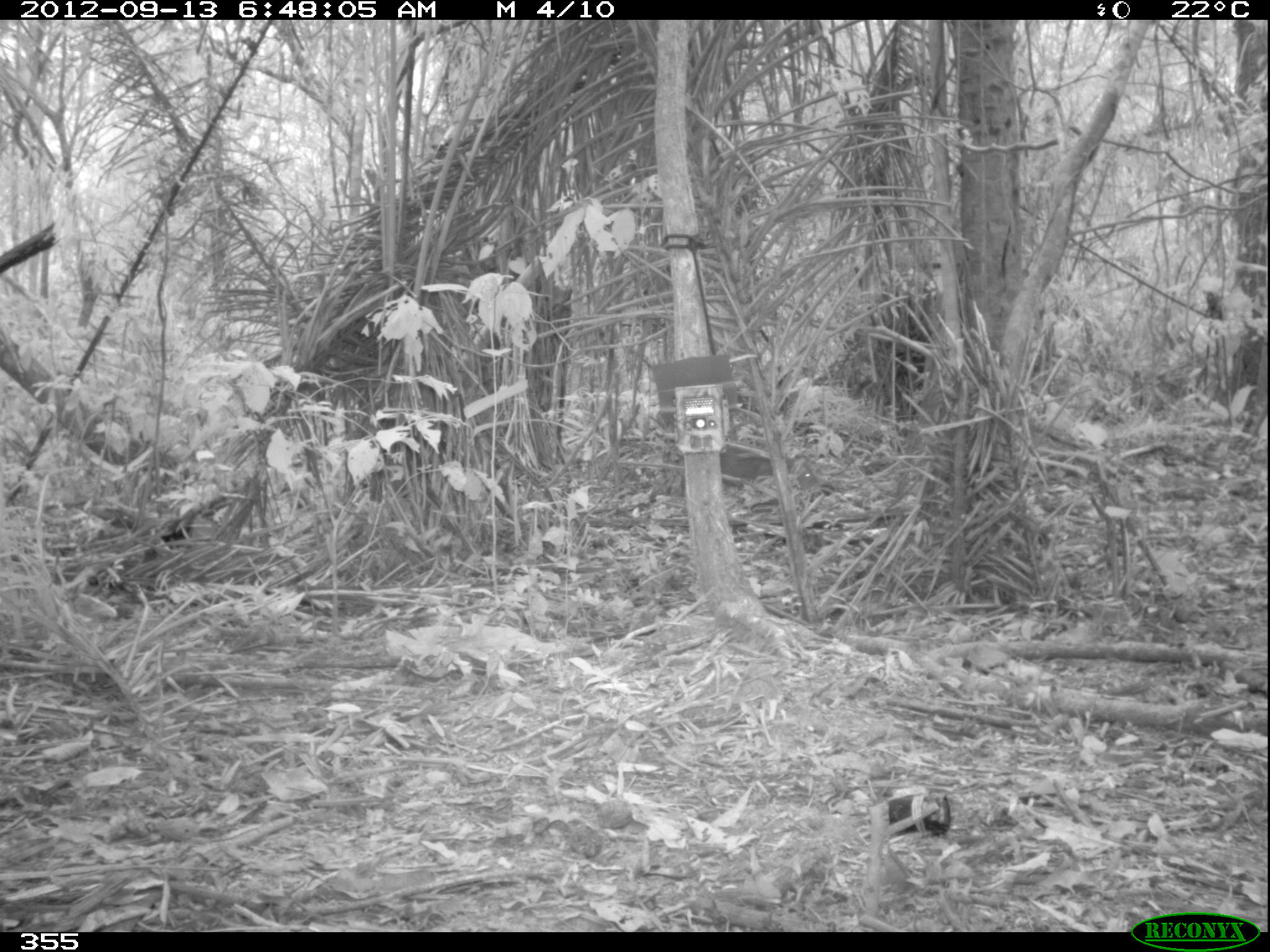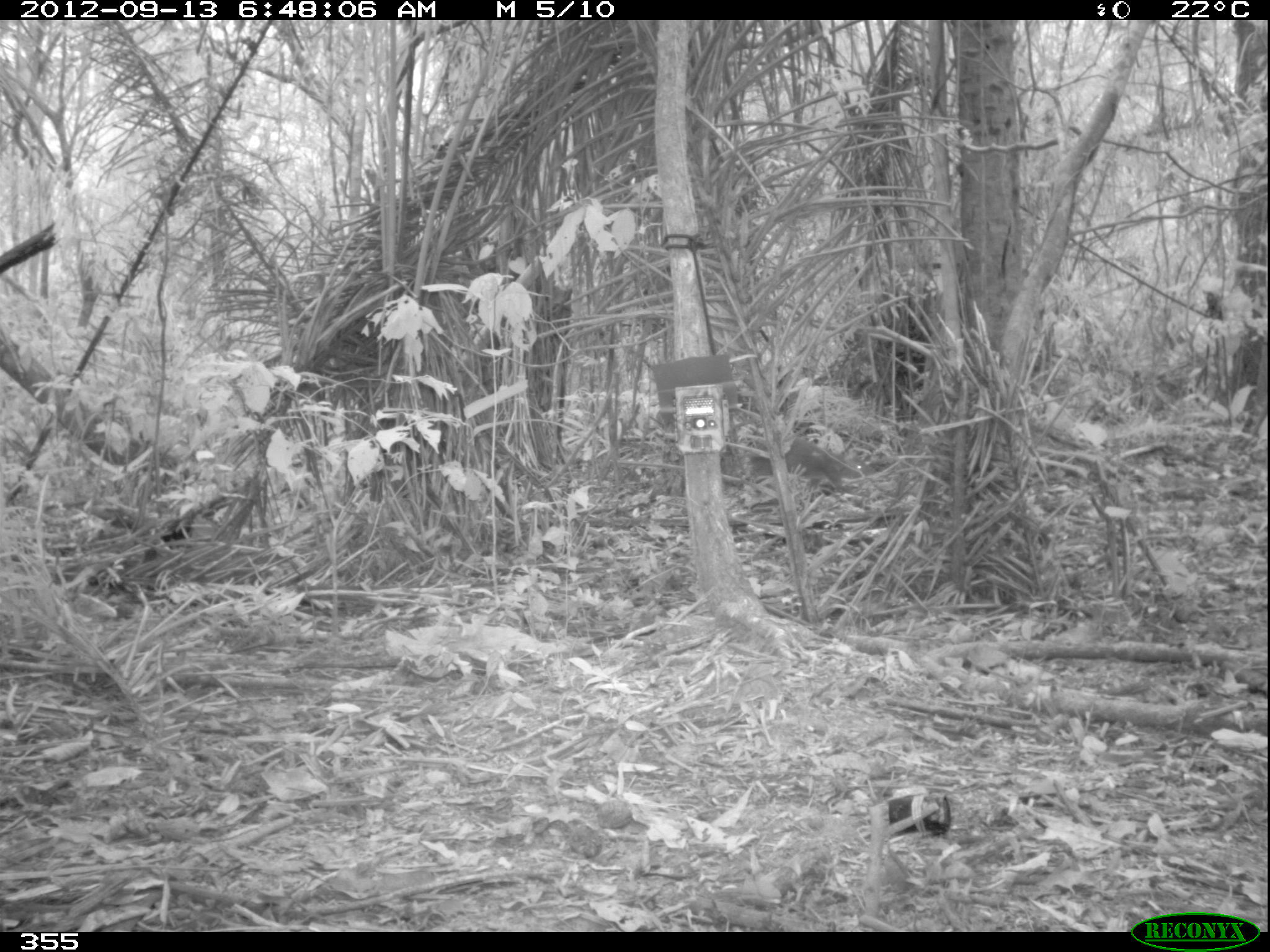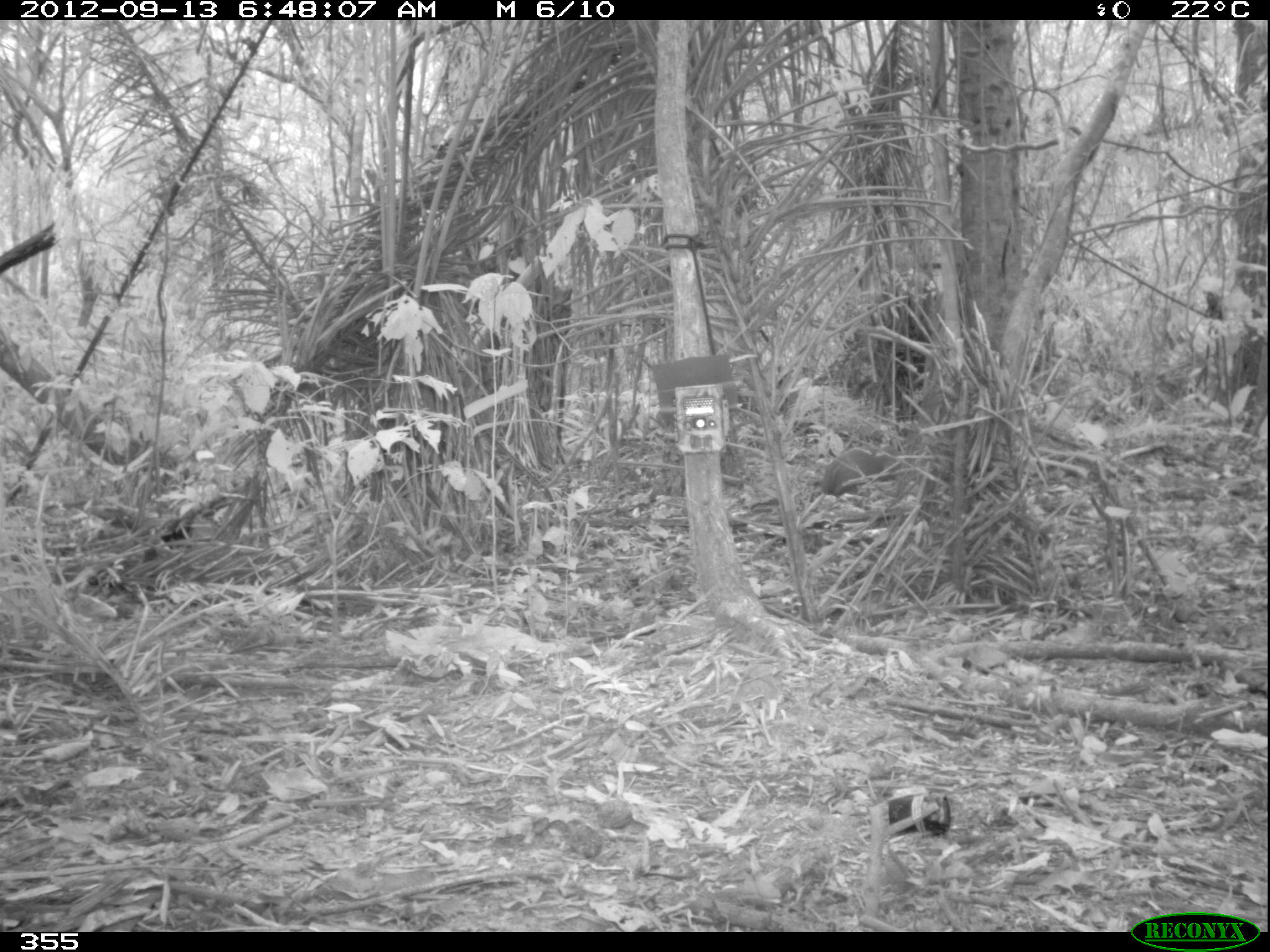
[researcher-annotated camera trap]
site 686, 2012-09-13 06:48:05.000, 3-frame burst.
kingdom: Animalia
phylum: Chordata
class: Mammalia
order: Rodentia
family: Dasyproctidae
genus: Dasyprocta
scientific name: Dasyprocta punctata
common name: central american agouti